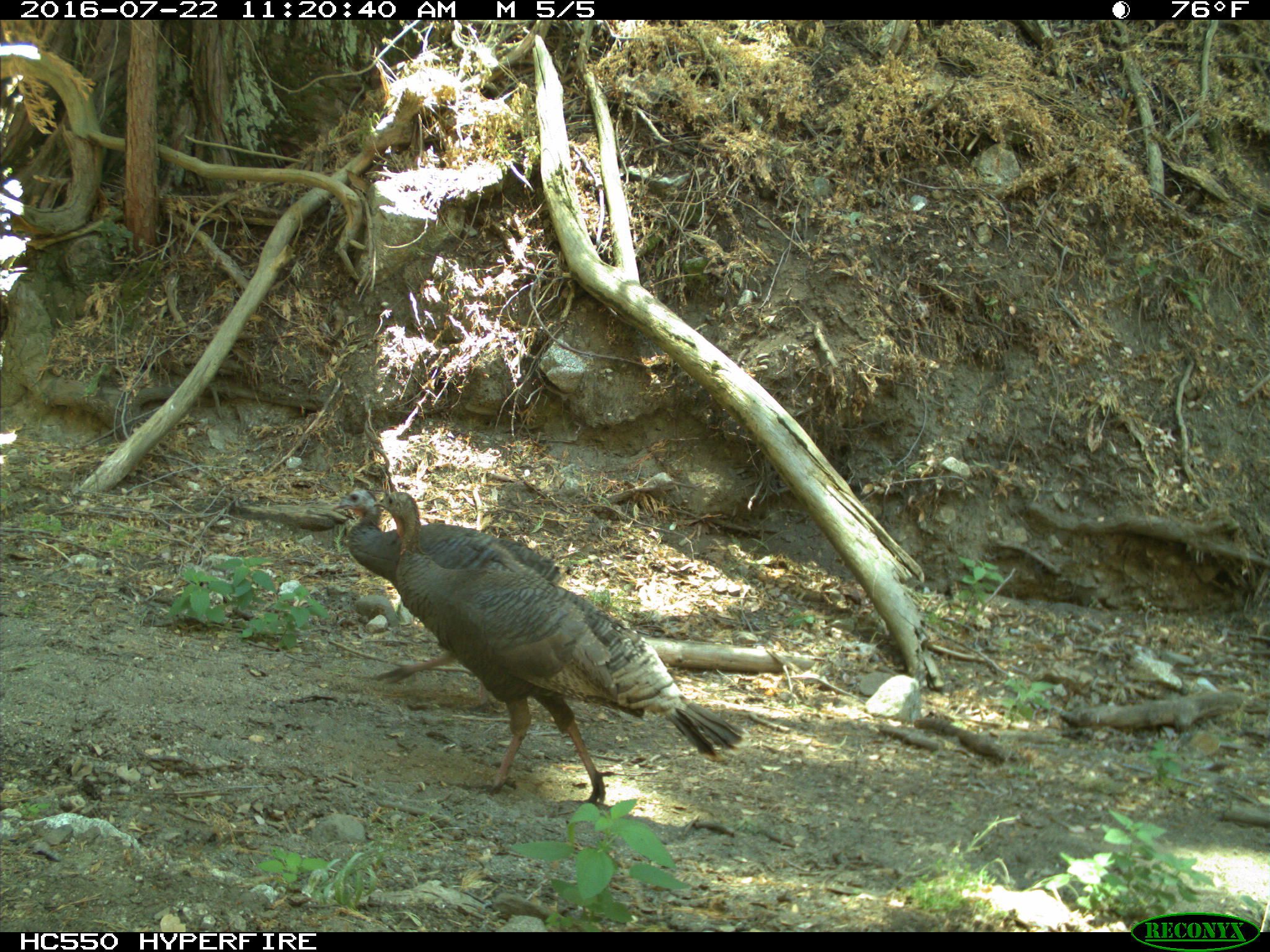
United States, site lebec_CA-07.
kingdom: Animalia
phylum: Chordata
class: Aves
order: Galliformes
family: Phasianidae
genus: Meleagris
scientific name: Meleagris gallopavo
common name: wild turkey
Meleagris gallopavo (wild turkey).